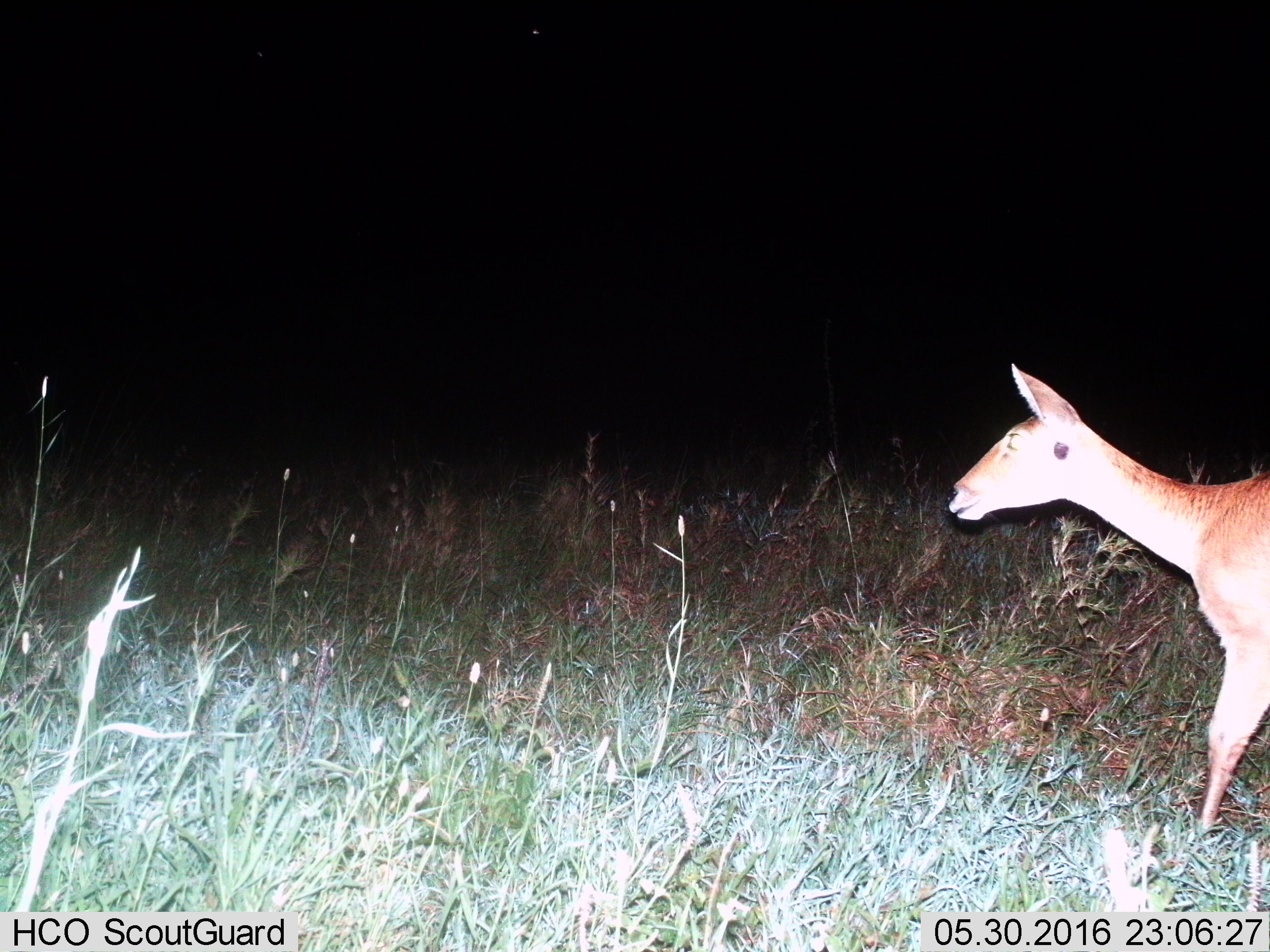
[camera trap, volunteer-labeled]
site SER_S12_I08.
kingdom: Animalia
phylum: Chordata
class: Mammalia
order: Artiodactyla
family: Bovidae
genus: Redunca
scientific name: Redunca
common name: reedbuck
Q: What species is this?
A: Reedbuck (Redunca).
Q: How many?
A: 1.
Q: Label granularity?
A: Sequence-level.